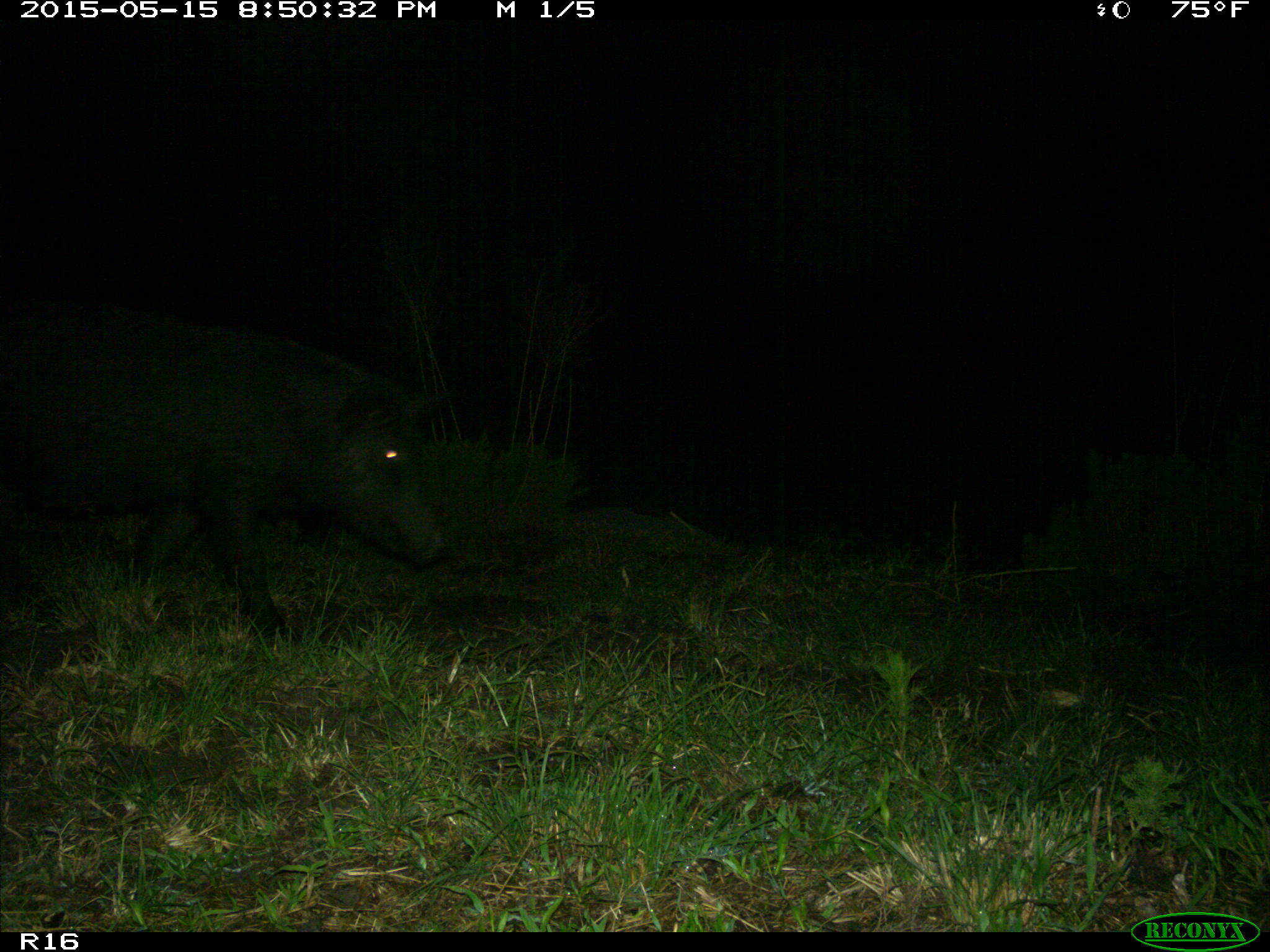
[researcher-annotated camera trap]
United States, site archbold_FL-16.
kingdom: Animalia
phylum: Chordata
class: Mammalia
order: Artiodactyla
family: Suidae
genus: Sus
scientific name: Sus scrofa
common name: wild boar